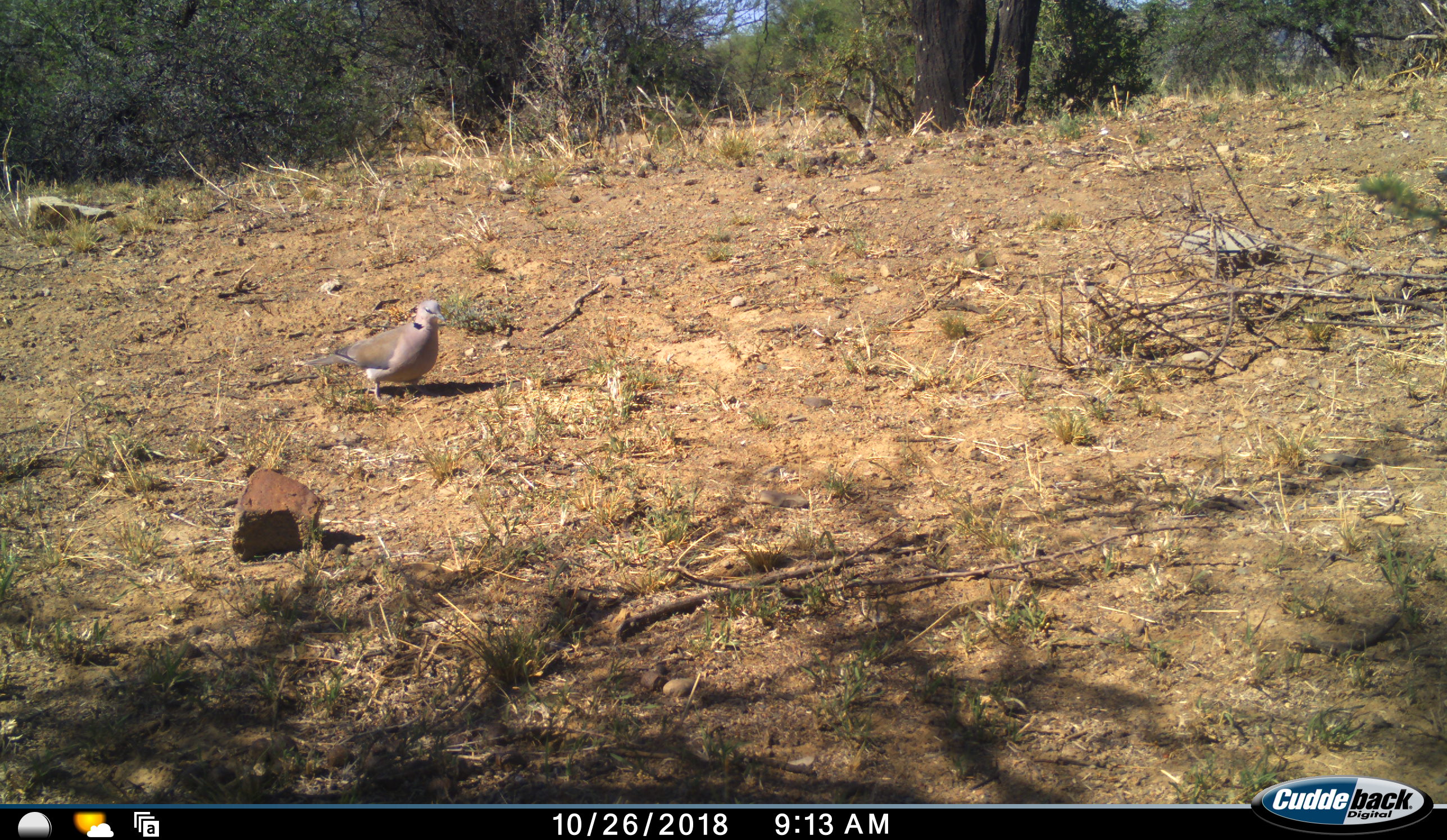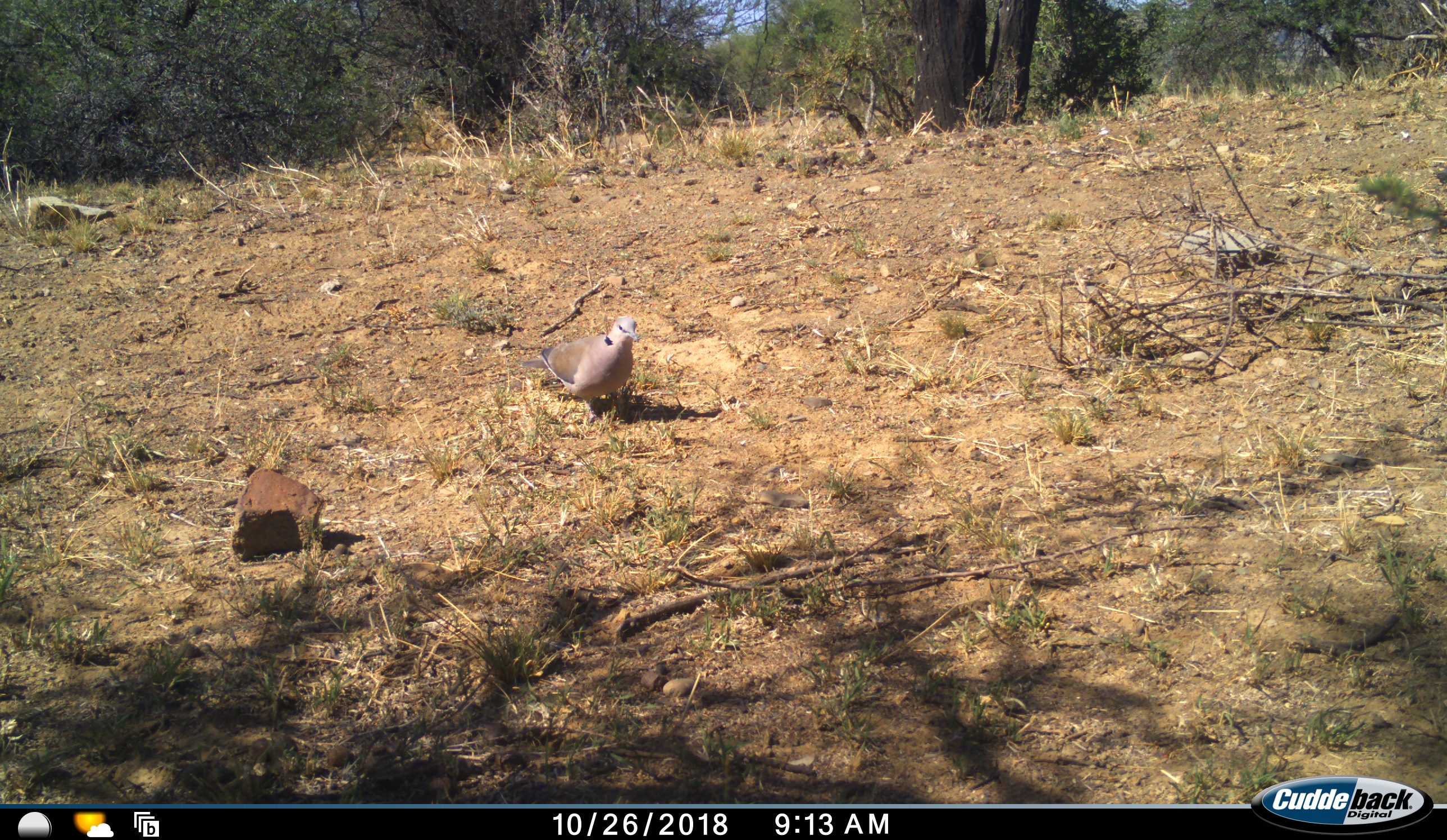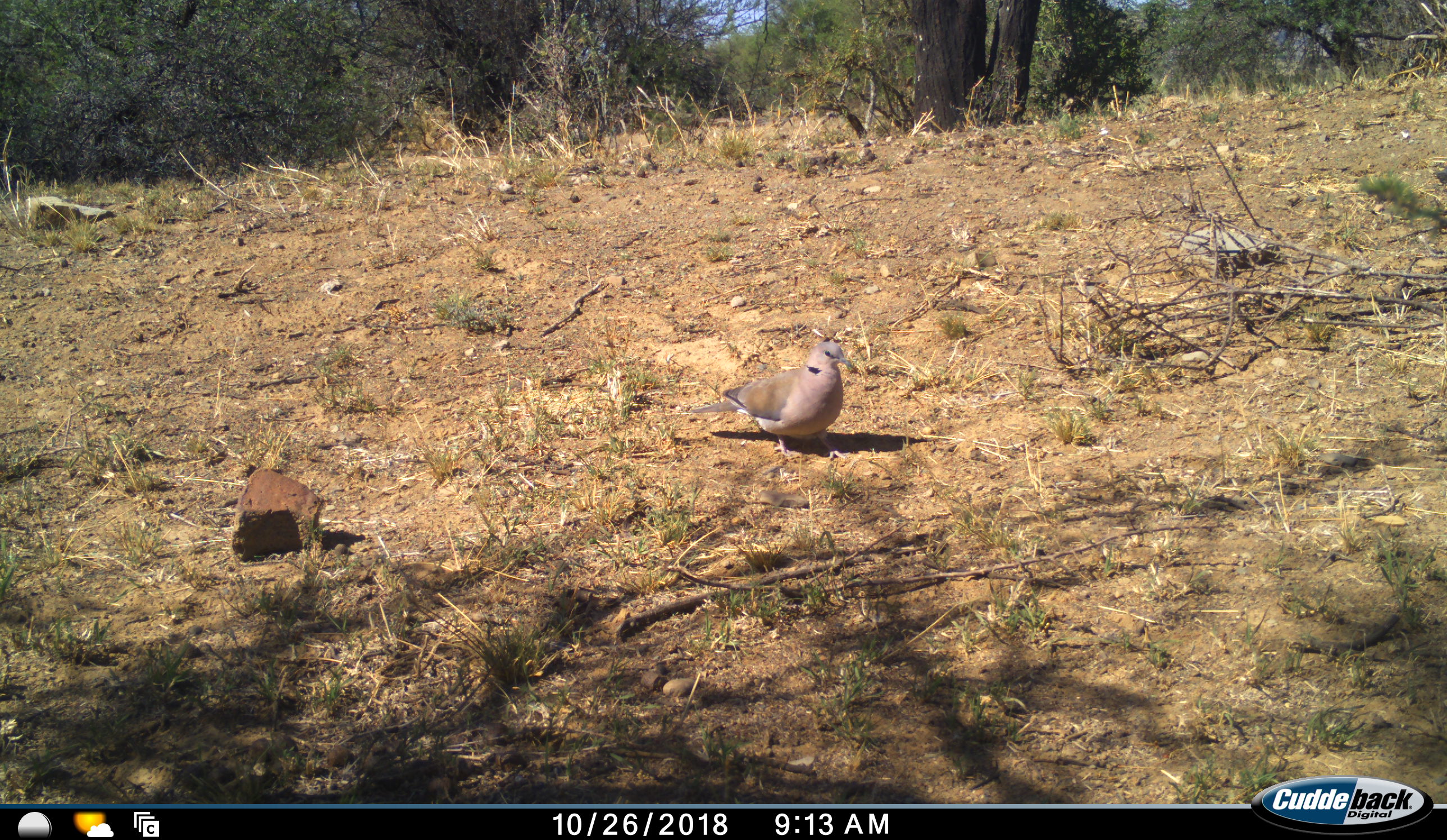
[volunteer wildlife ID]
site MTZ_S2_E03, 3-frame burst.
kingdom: Animalia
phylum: Chordata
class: Aves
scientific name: Aves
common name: bird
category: birdother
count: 1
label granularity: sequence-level